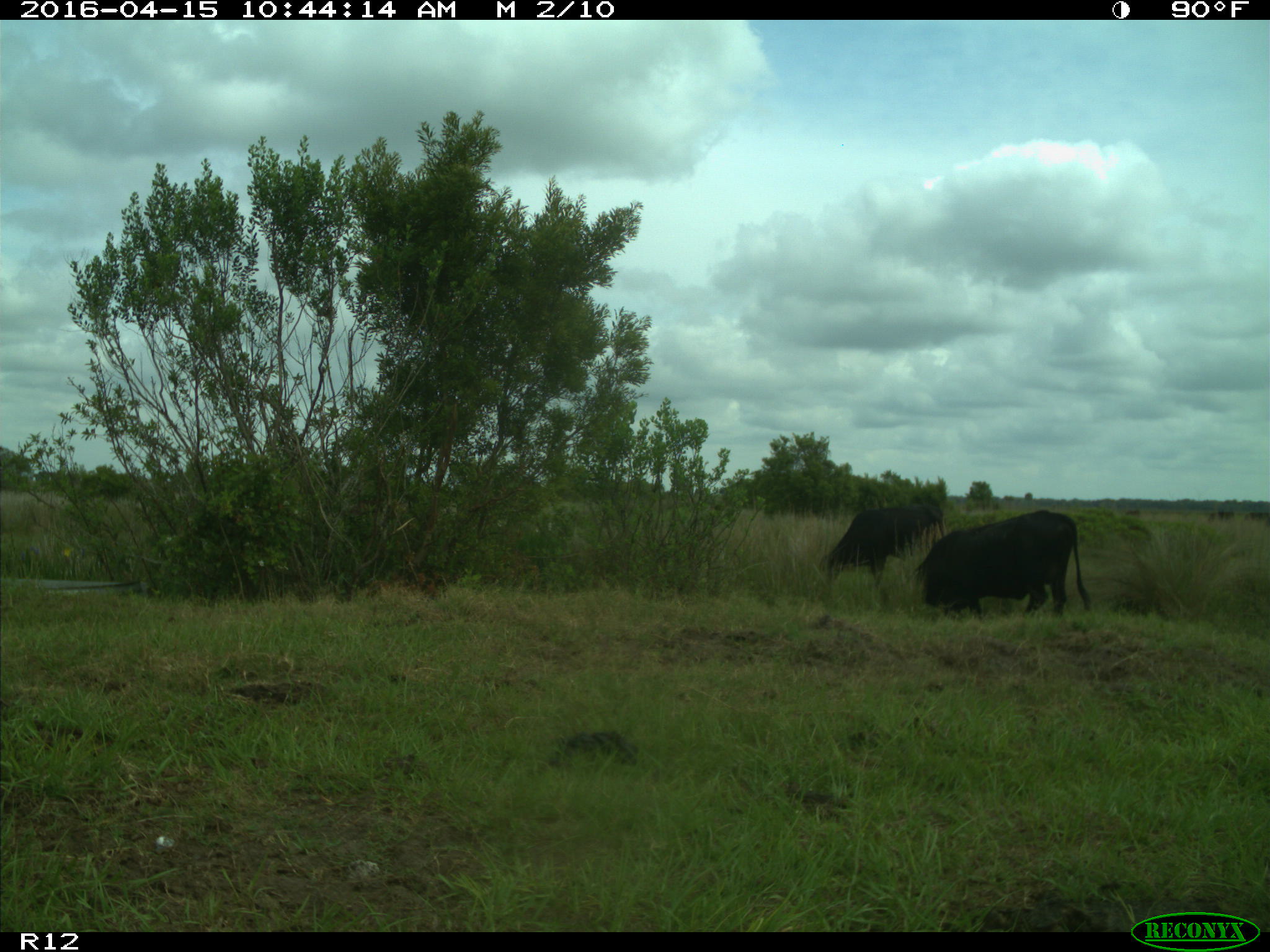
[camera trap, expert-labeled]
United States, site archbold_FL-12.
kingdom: Animalia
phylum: Chordata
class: Mammalia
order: Artiodactyla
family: Bovidae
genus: Bos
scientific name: Bos taurus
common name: domestic cow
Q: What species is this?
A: Bos taurus (domestic cow).